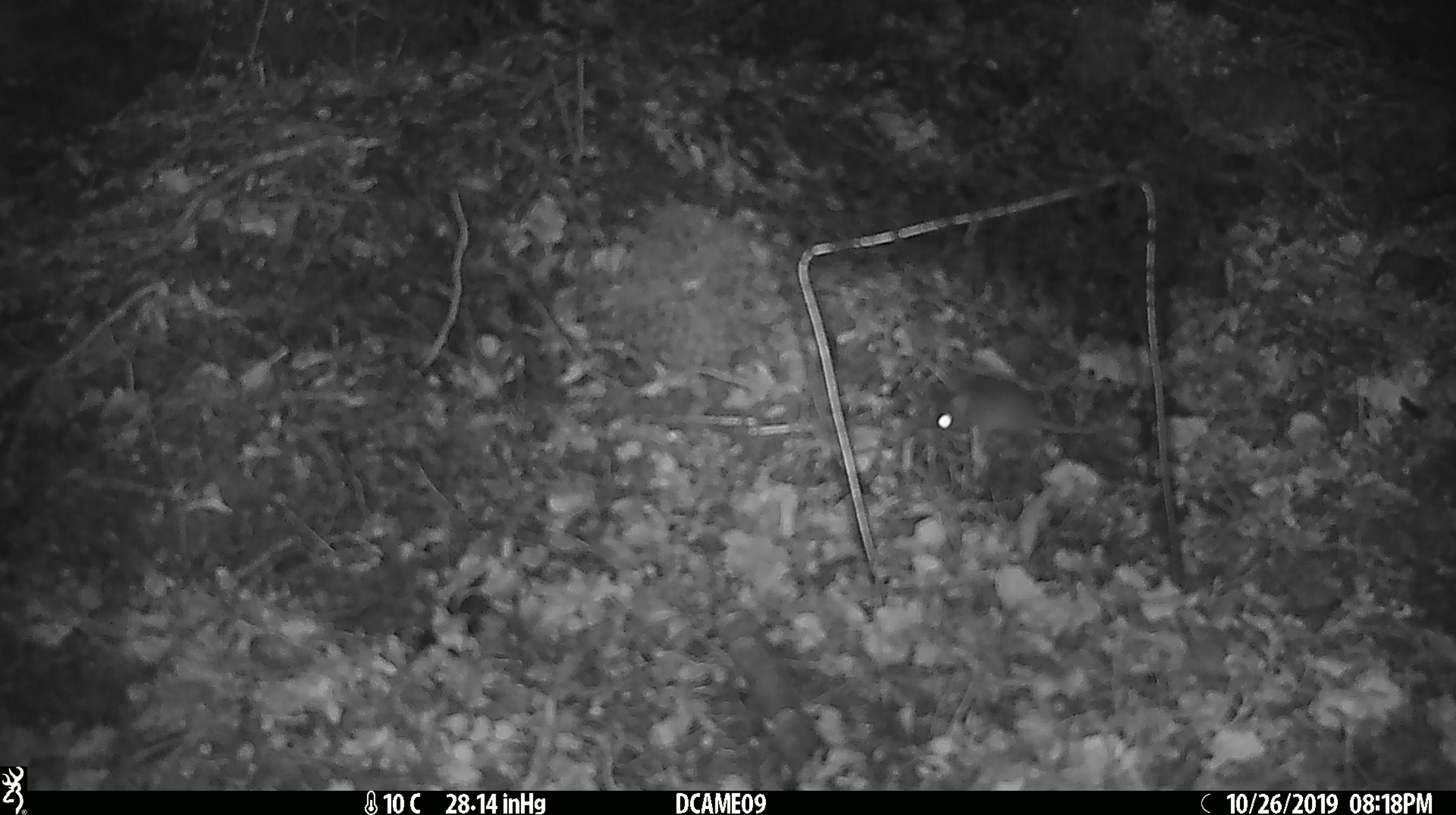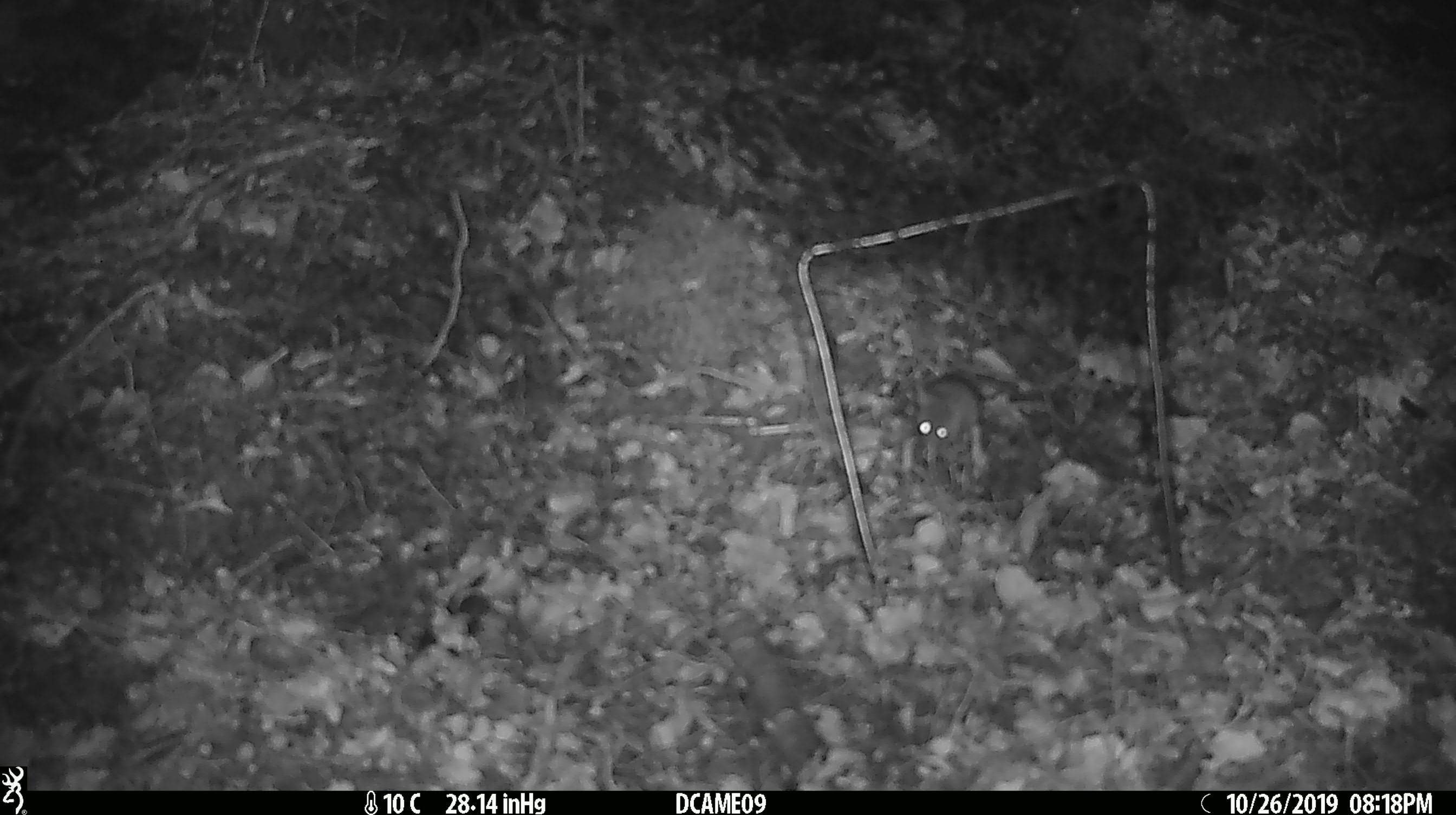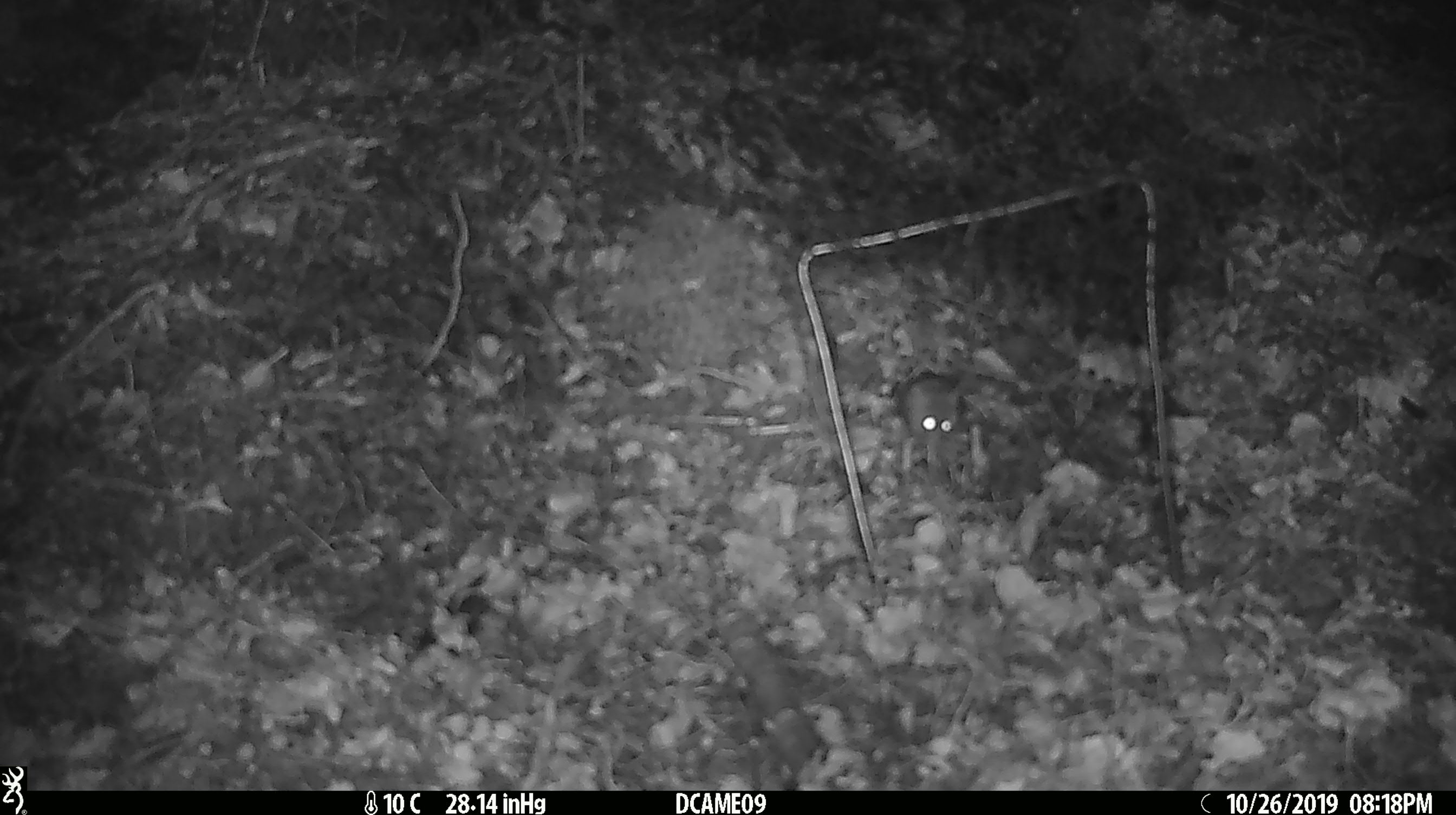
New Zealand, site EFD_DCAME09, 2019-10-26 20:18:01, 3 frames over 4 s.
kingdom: Animalia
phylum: Chordata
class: Mammalia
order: Rodentia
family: Muridae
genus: Mus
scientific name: Mus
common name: mouse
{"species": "mouse (Mus)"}